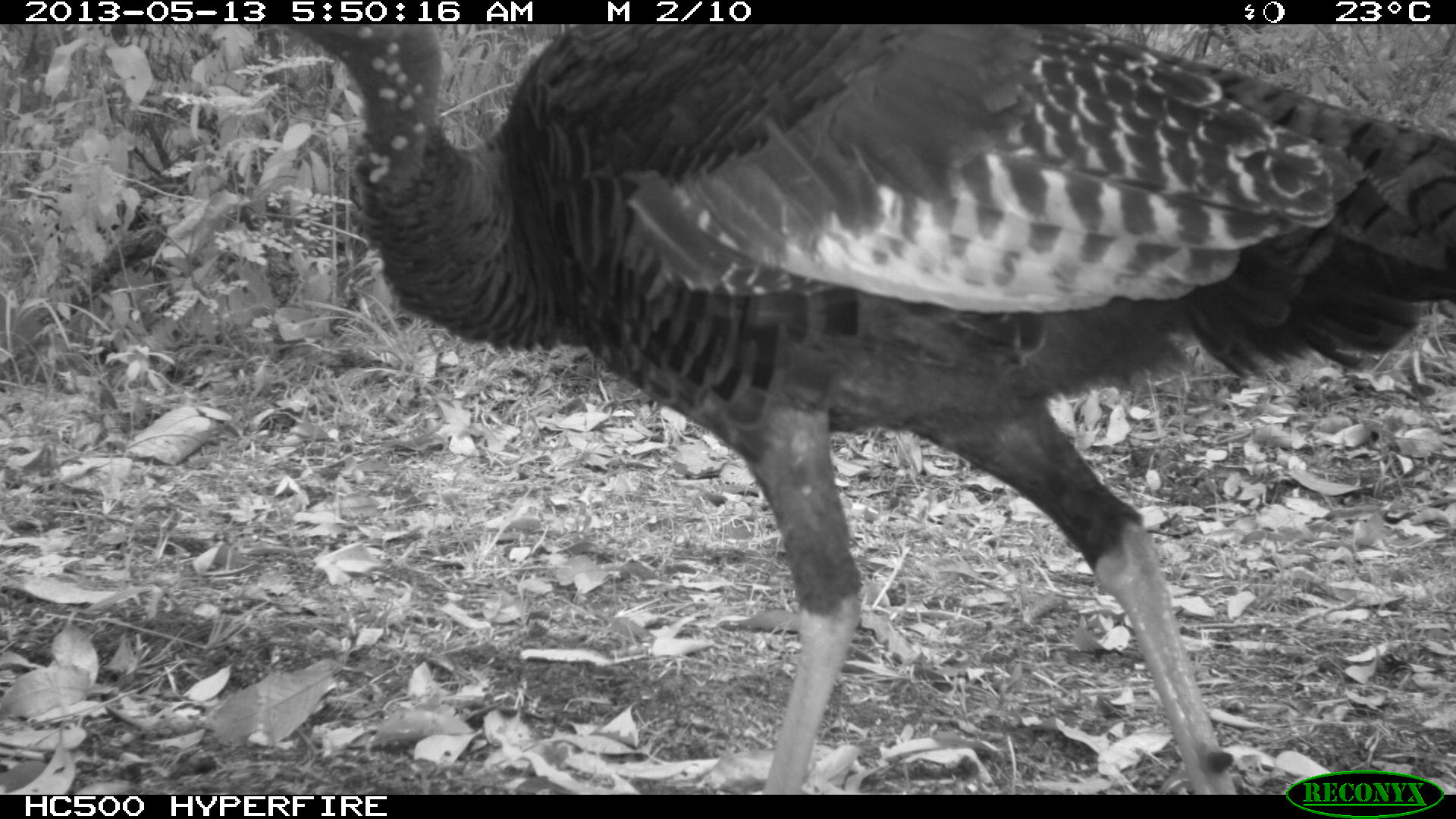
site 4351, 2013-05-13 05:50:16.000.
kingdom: Animalia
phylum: Chordata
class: Aves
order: Galliformes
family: Phasianidae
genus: Meleagris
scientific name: Meleagris ocellata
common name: ocellated turkey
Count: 1.